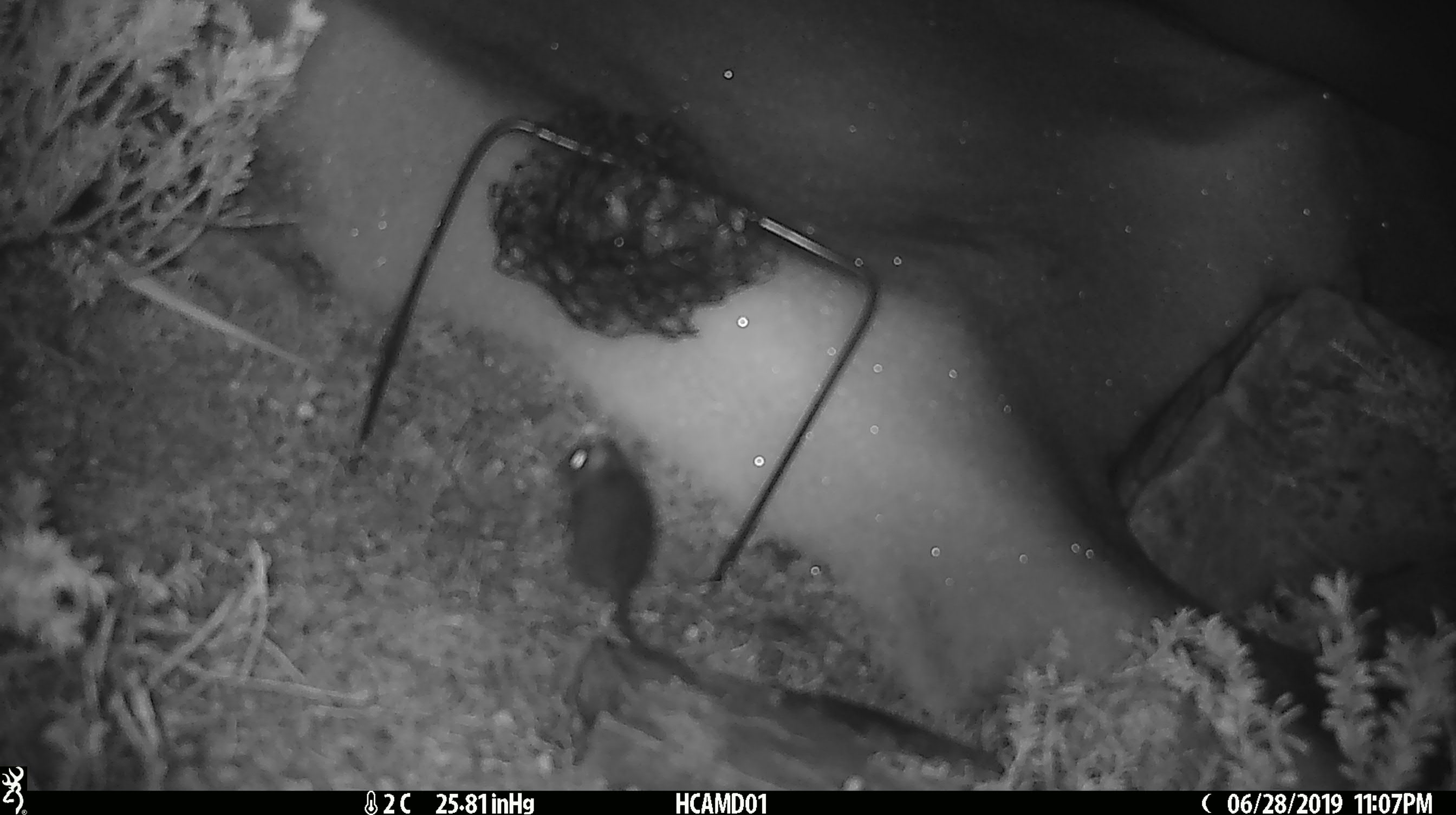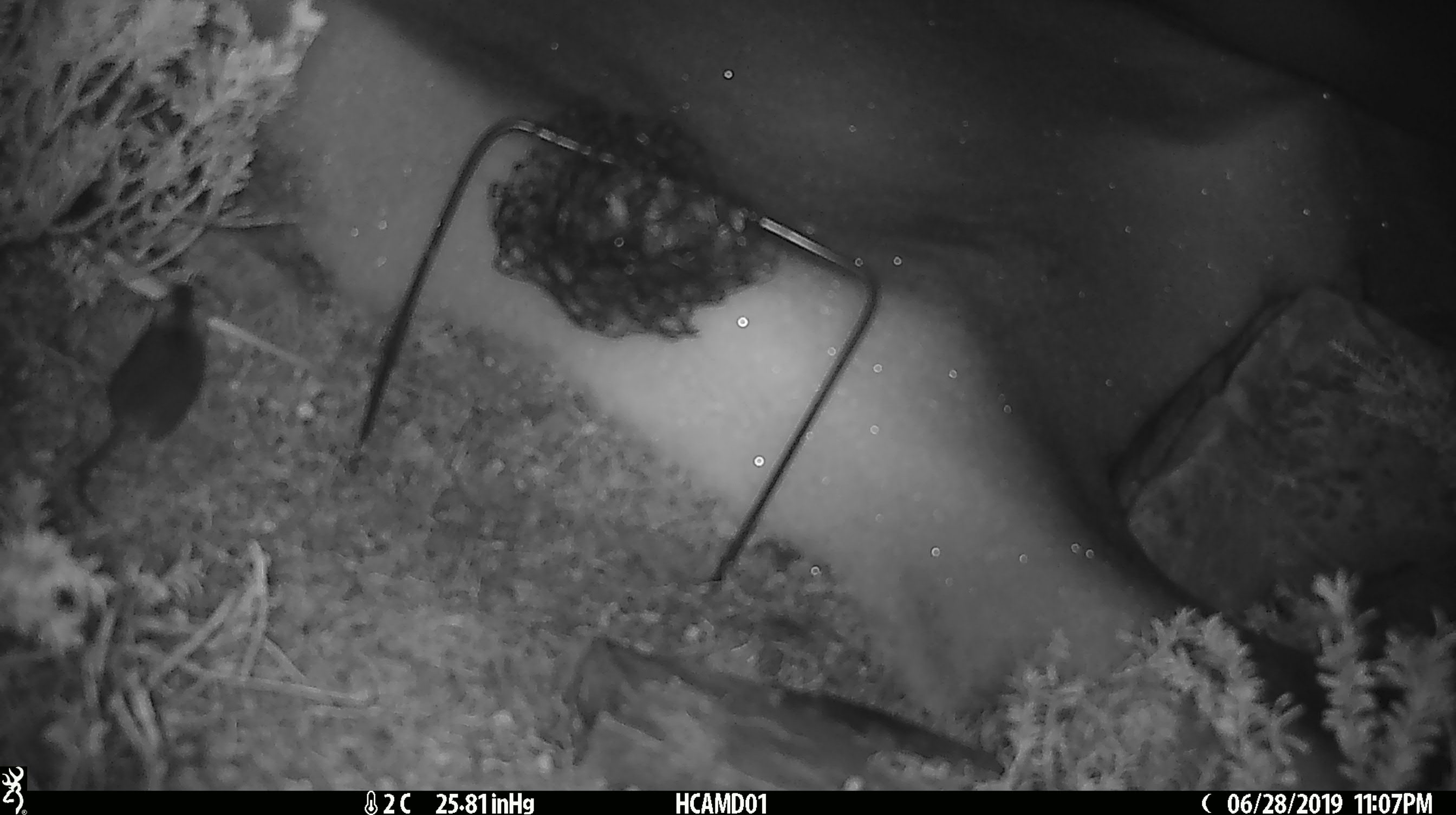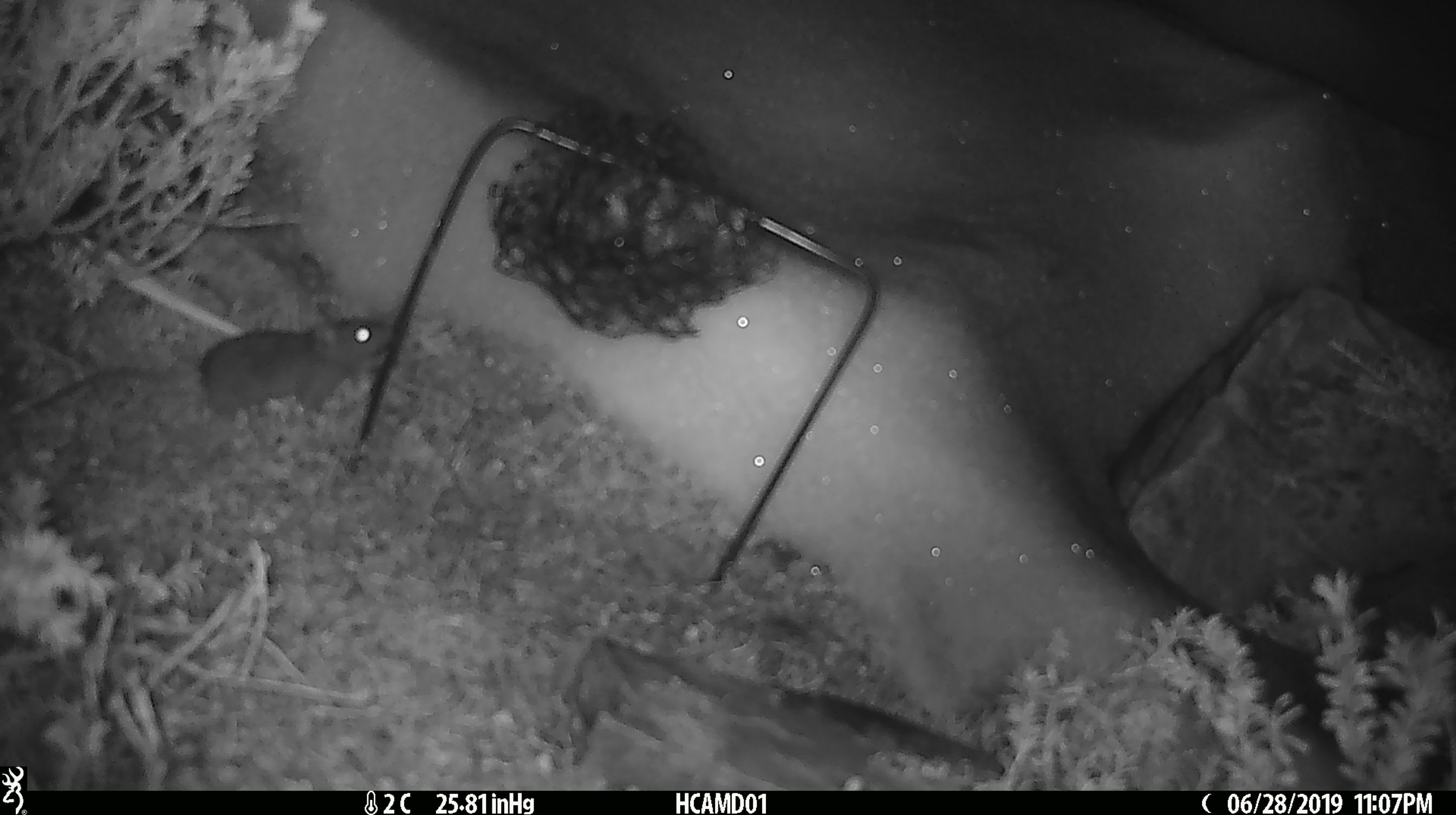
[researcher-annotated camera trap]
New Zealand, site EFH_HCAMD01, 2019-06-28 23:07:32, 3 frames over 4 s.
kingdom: Animalia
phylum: Chordata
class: Mammalia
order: Rodentia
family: Muridae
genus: Mus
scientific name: Mus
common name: mouse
Mouse (Mus).